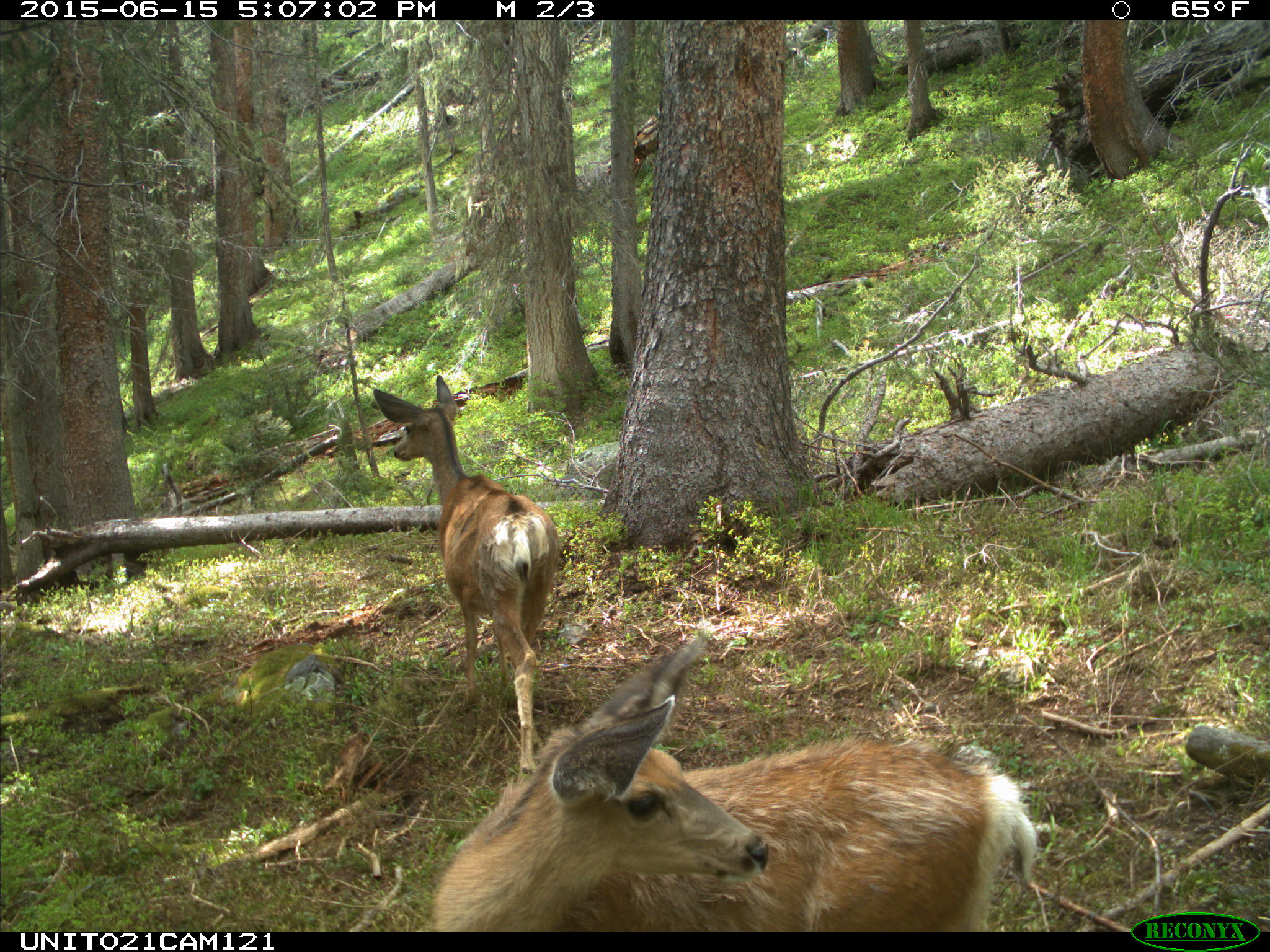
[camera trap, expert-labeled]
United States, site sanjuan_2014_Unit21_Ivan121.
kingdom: Animalia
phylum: Chordata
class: Mammalia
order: Artiodactyla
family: Cervidae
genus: Odocoileus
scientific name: Odocoileus hemionus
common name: mule deer